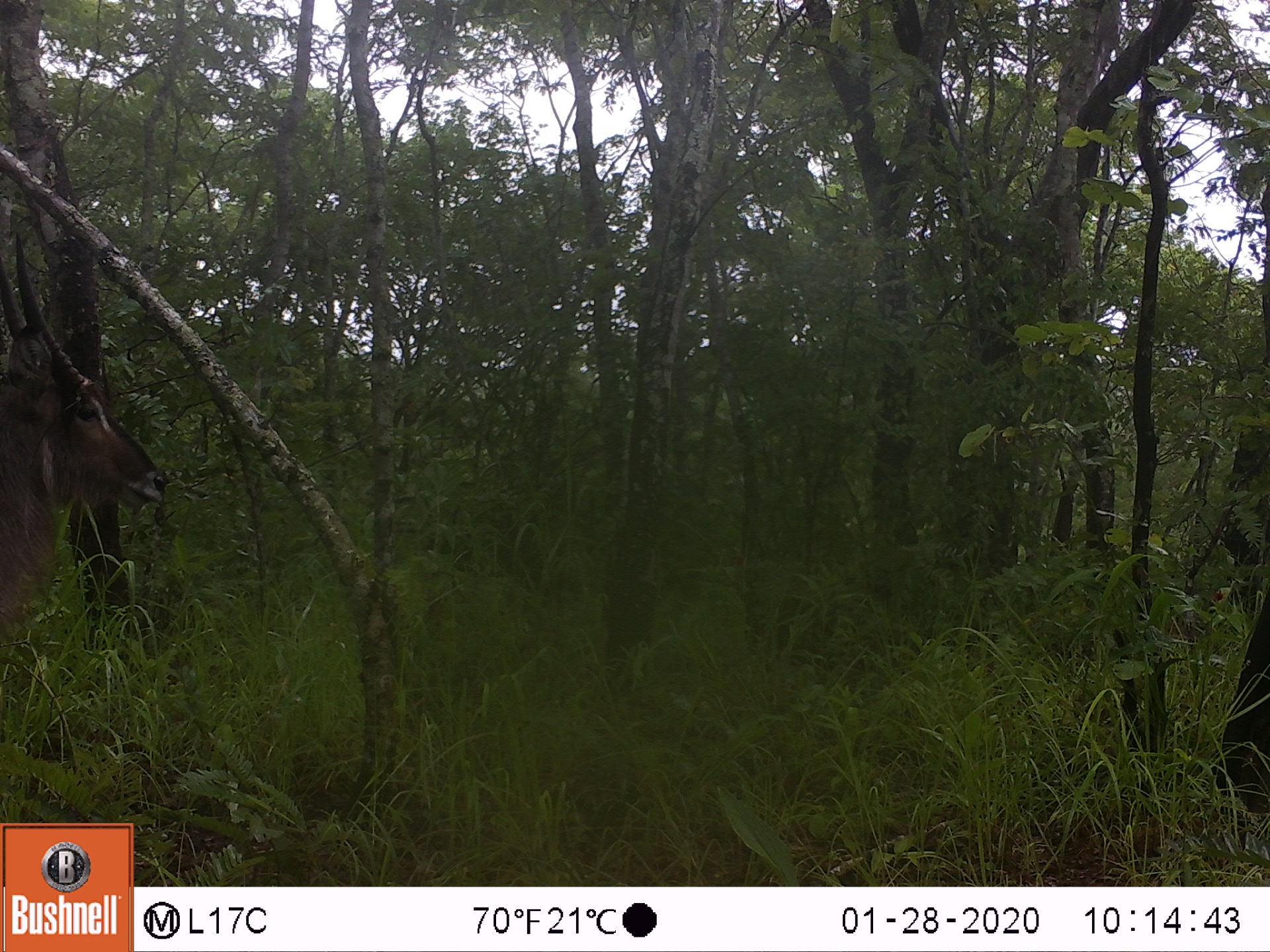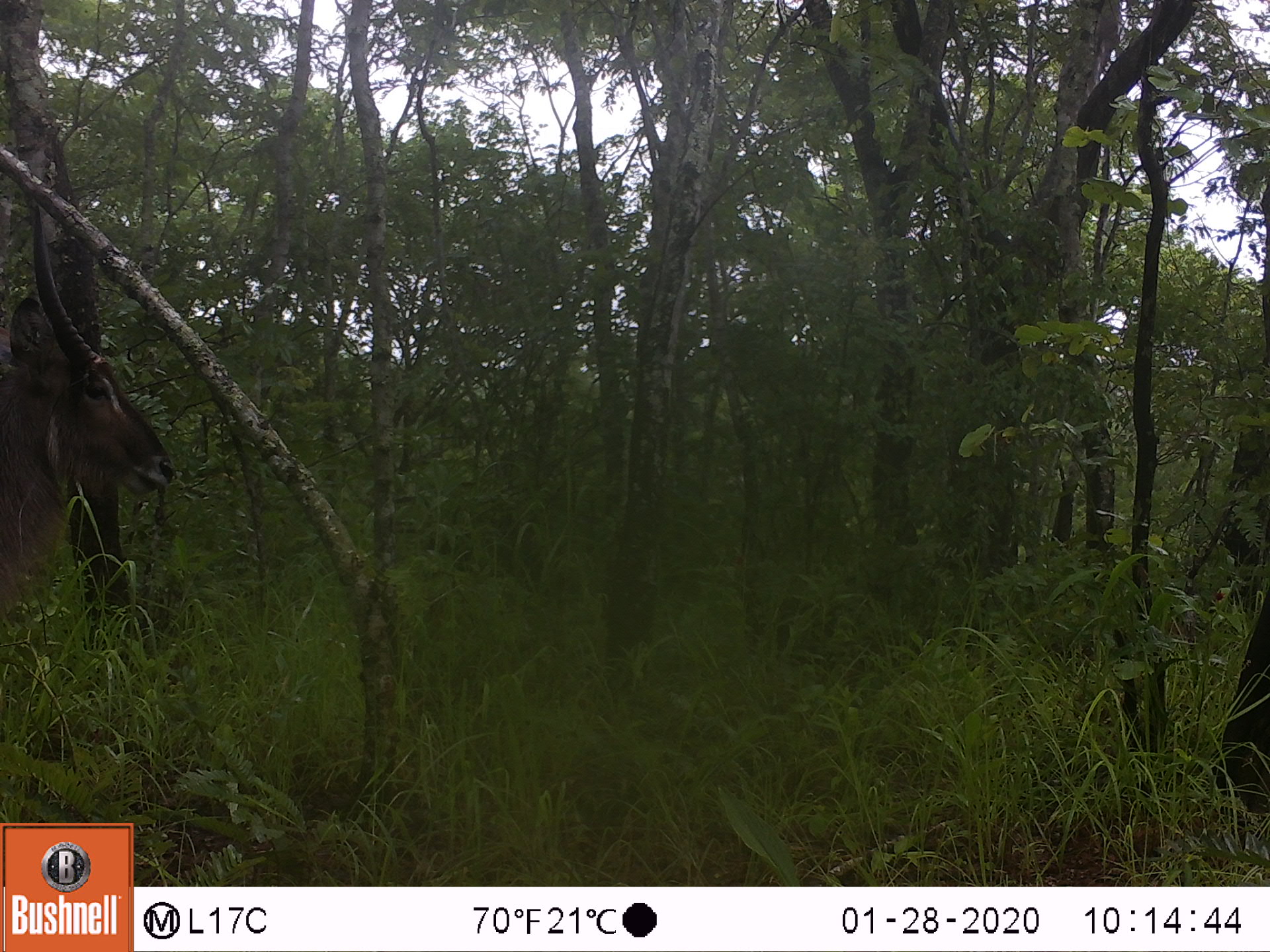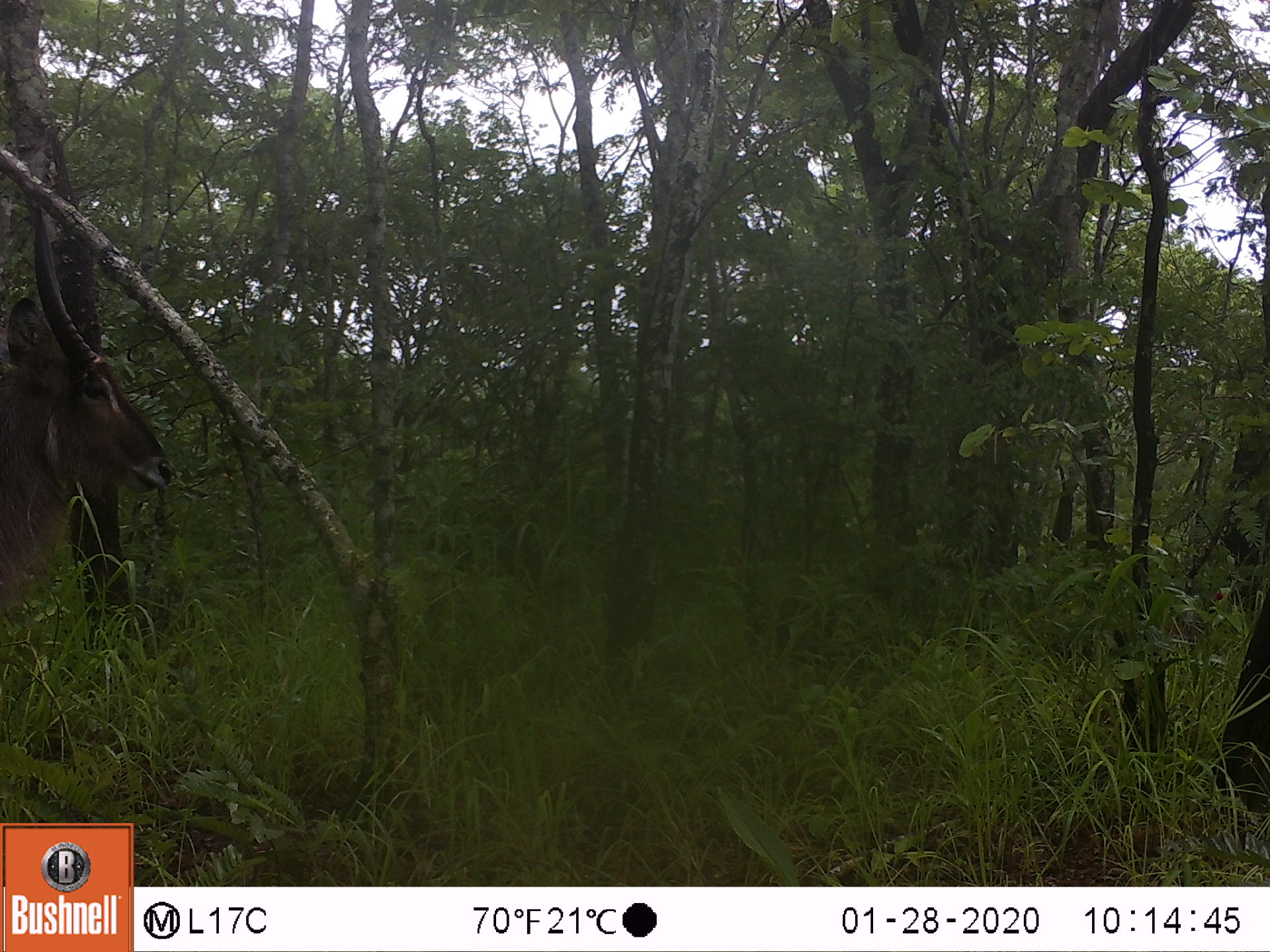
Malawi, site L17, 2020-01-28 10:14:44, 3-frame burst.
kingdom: Animalia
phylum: Chordata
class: Mammalia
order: Artiodactyla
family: Bovidae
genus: Kobus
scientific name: Kobus ellipsiprymnus ellipsiprymnus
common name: common waterbuck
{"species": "common waterbuck (Kobus ellipsiprymnus ellipsiprymnus)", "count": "1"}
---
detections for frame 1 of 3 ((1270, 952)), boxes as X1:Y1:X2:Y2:
common waterbuck: 2:234:175:616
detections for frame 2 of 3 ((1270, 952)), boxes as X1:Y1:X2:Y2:
common waterbuck: 5:186:182:616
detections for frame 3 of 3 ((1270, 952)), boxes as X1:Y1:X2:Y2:
common waterbuck: 2:202:184:596